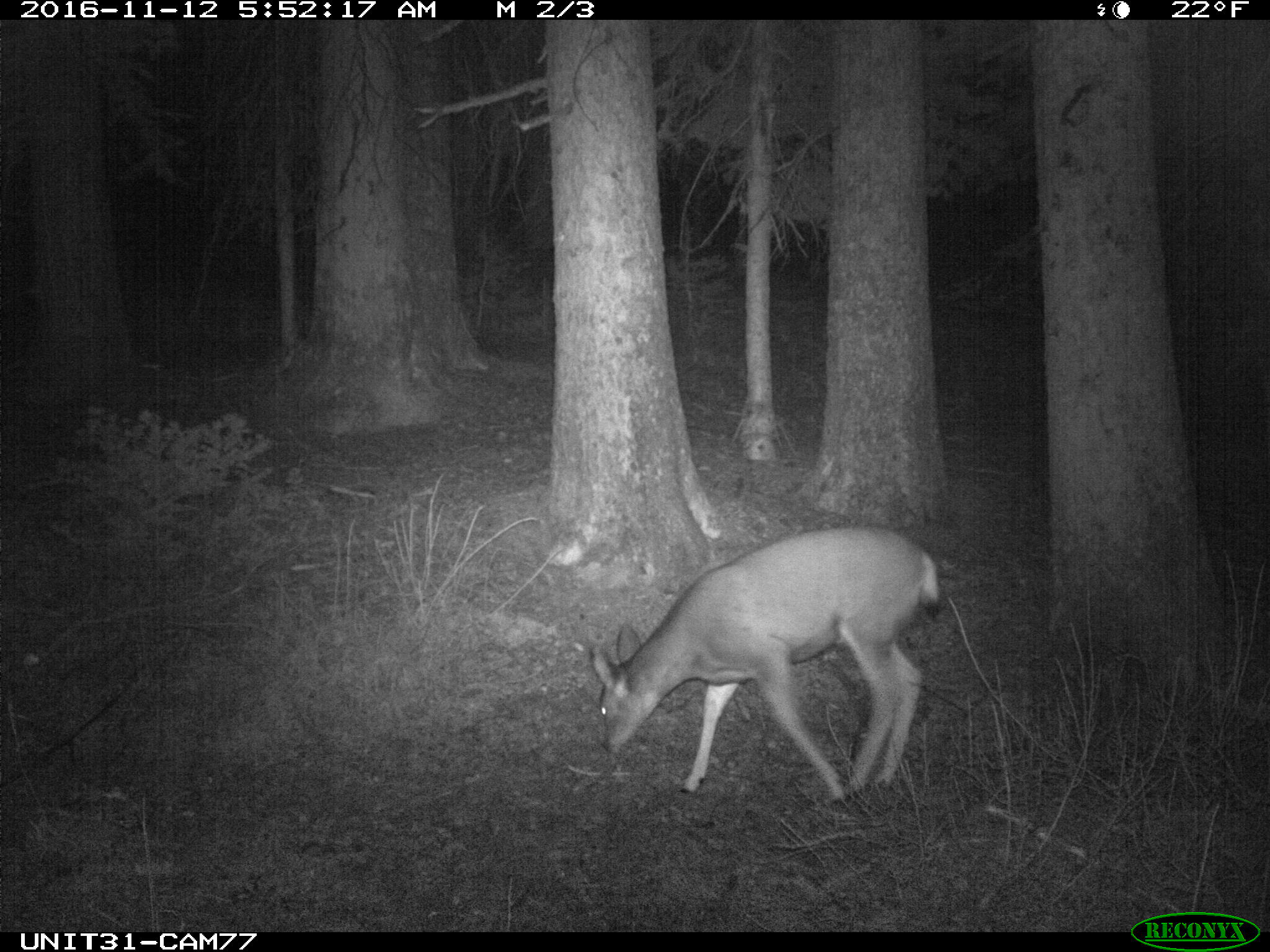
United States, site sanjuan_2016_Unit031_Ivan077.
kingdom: Animalia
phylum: Chordata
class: Mammalia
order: Artiodactyla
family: Cervidae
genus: Odocoileus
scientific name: Odocoileus hemionus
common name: mule deer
Odocoileus hemionus (mule deer).